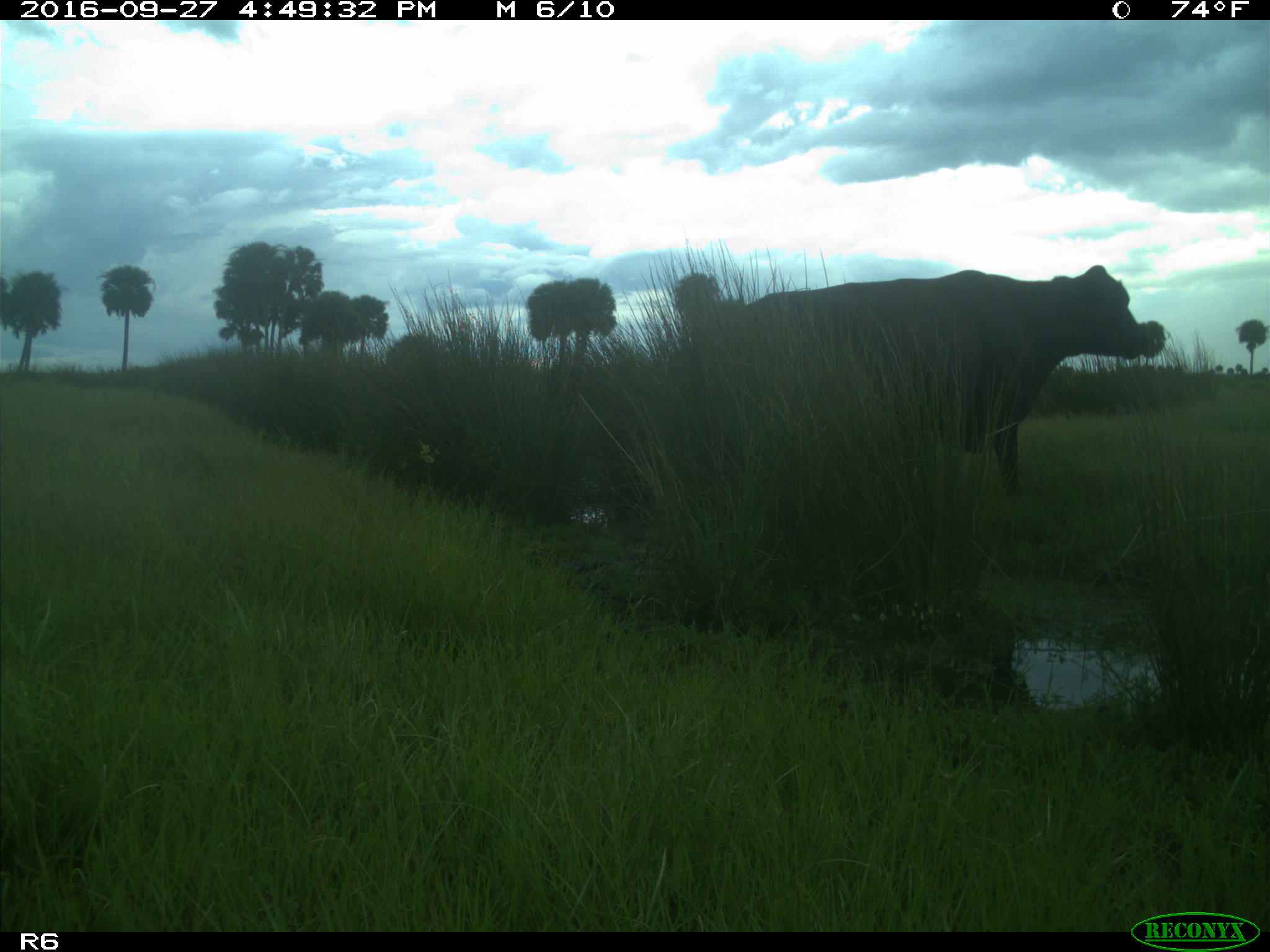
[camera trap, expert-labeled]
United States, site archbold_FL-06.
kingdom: Animalia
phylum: Chordata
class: Mammalia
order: Artiodactyla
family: Bovidae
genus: Bos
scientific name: Bos taurus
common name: domestic cow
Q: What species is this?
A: Bos taurus (domestic cow).